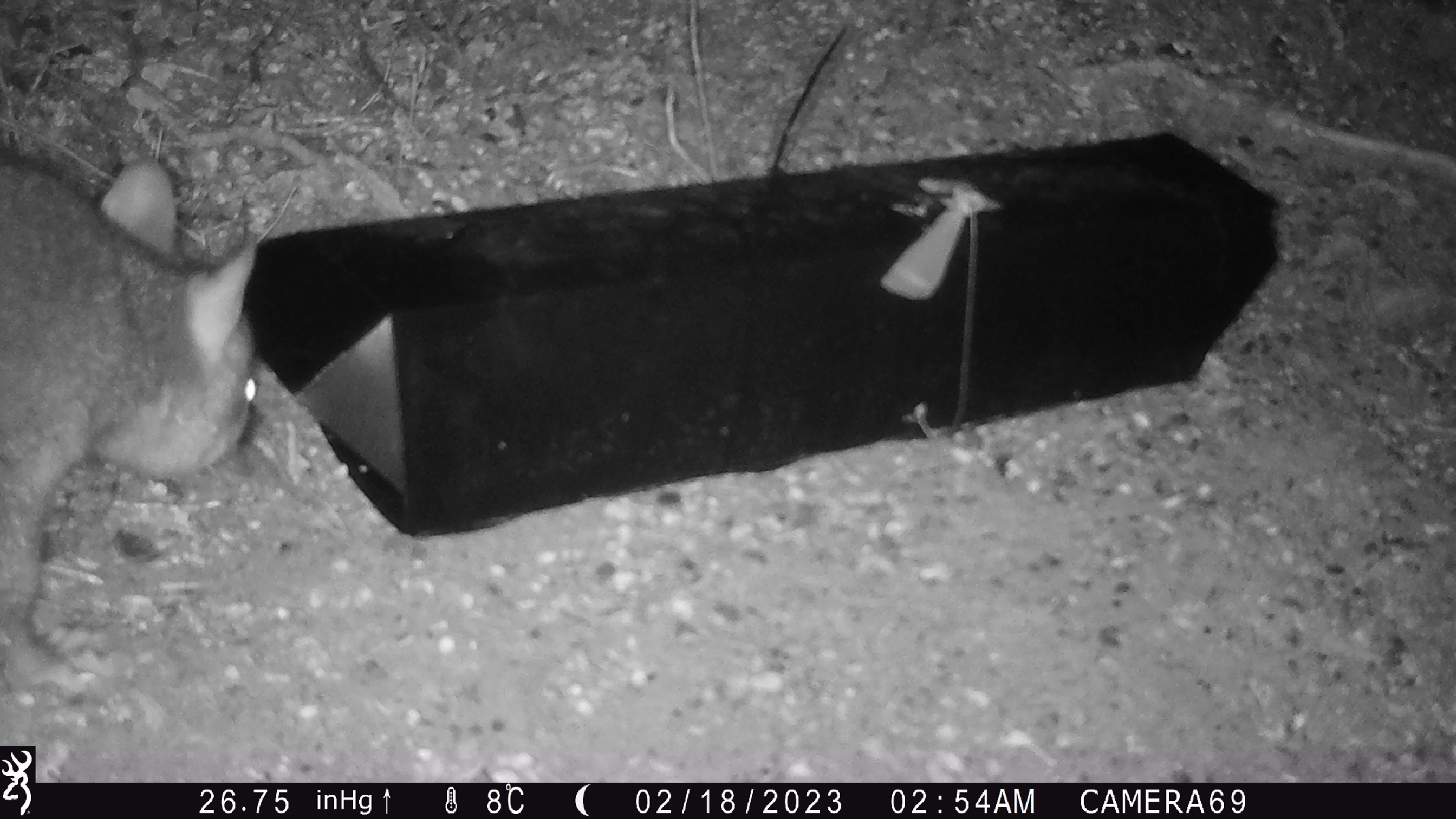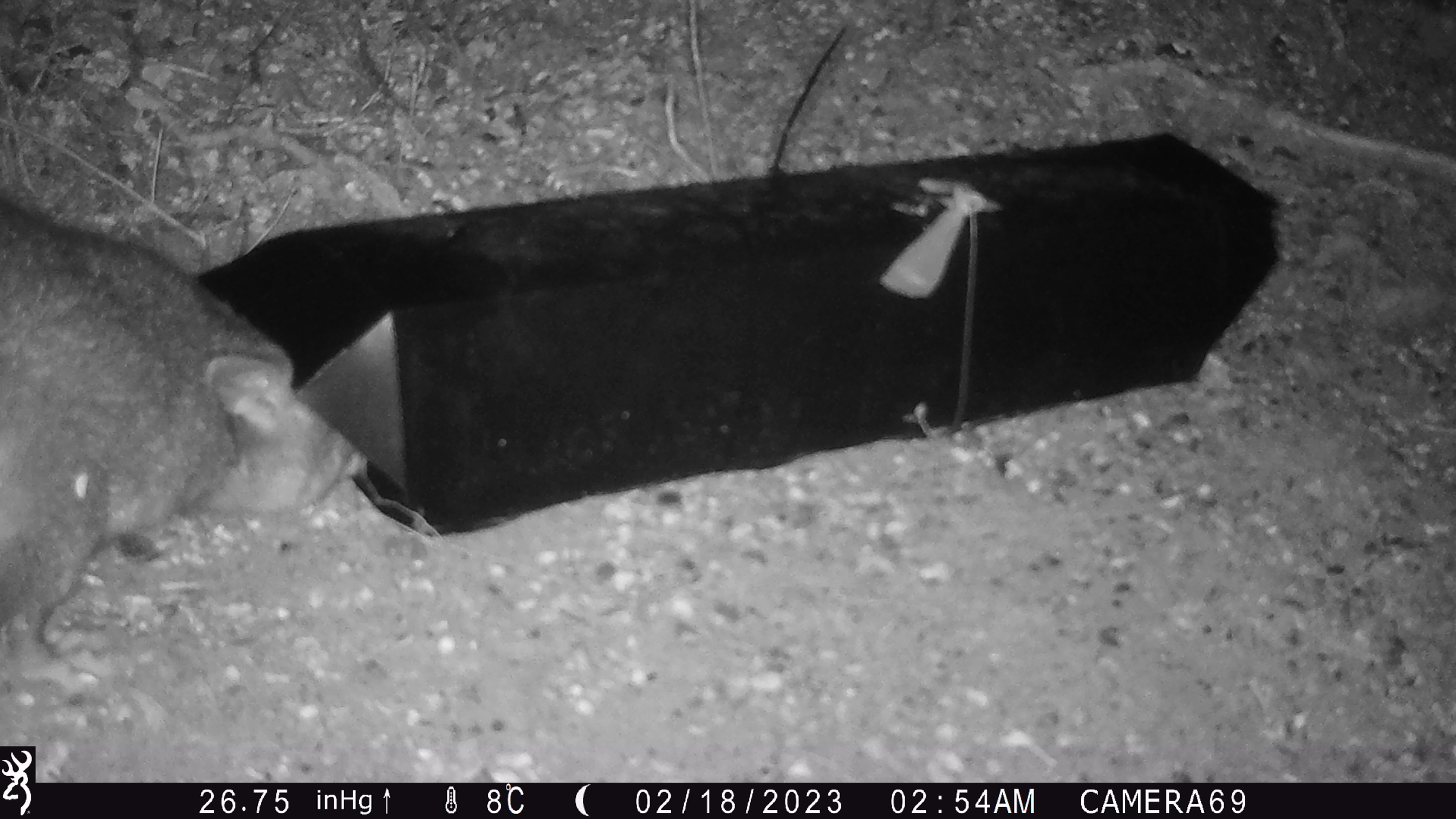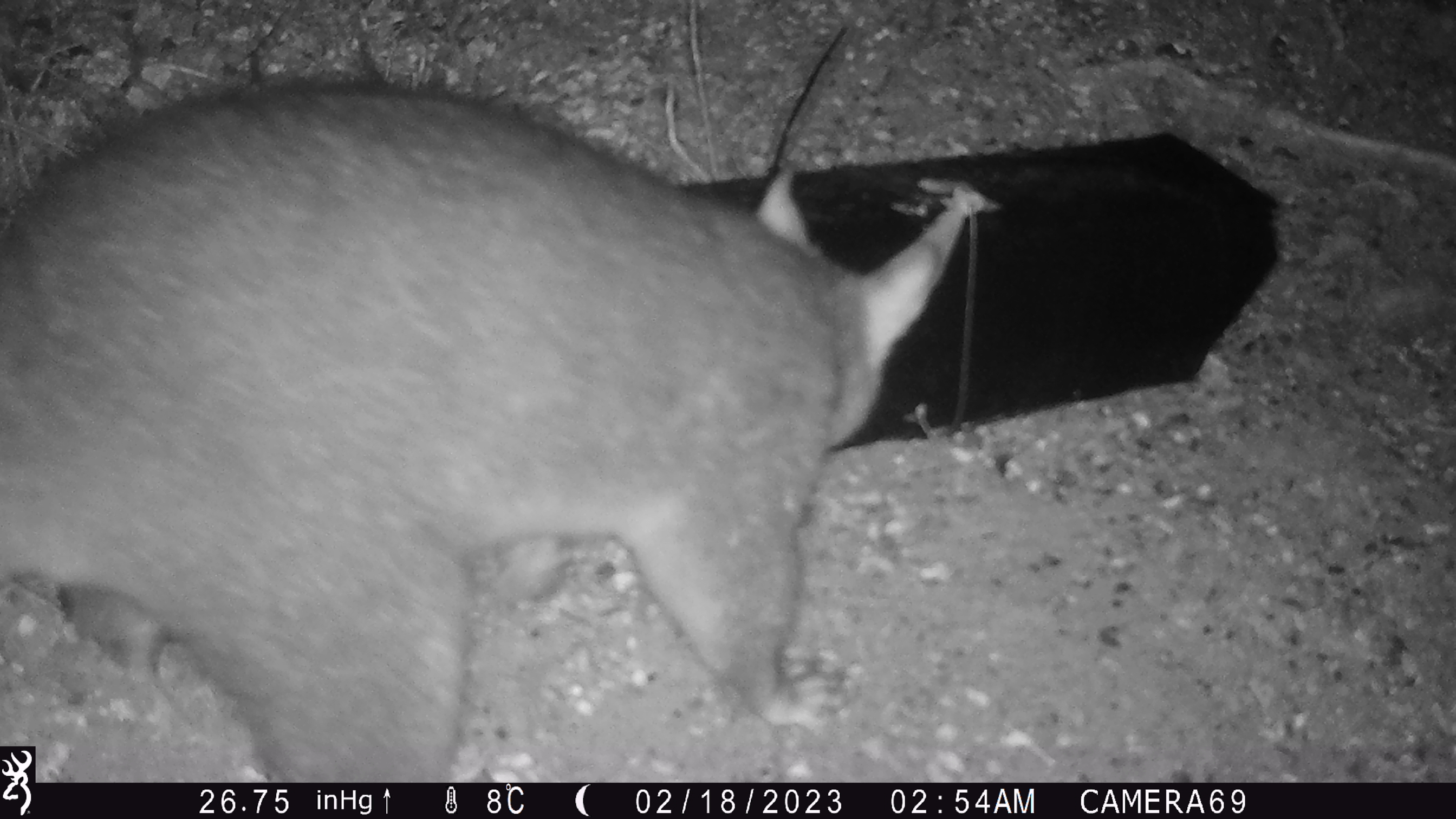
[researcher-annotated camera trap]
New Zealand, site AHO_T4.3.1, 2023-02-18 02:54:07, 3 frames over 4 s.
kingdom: Animalia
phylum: Chordata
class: Mammalia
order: Carnivora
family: Mustelidae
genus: Mustela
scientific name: Mustela erminea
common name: stoat